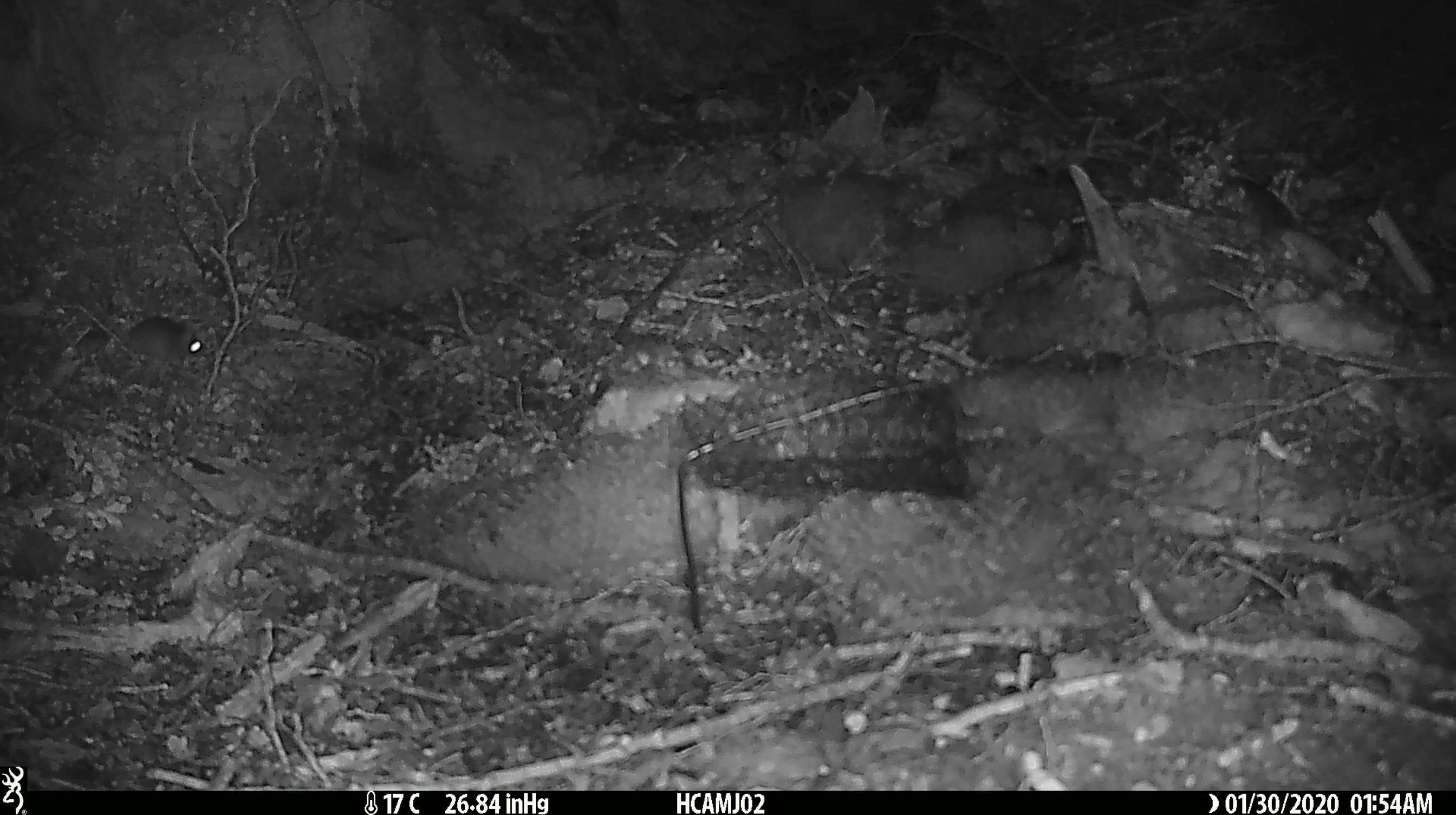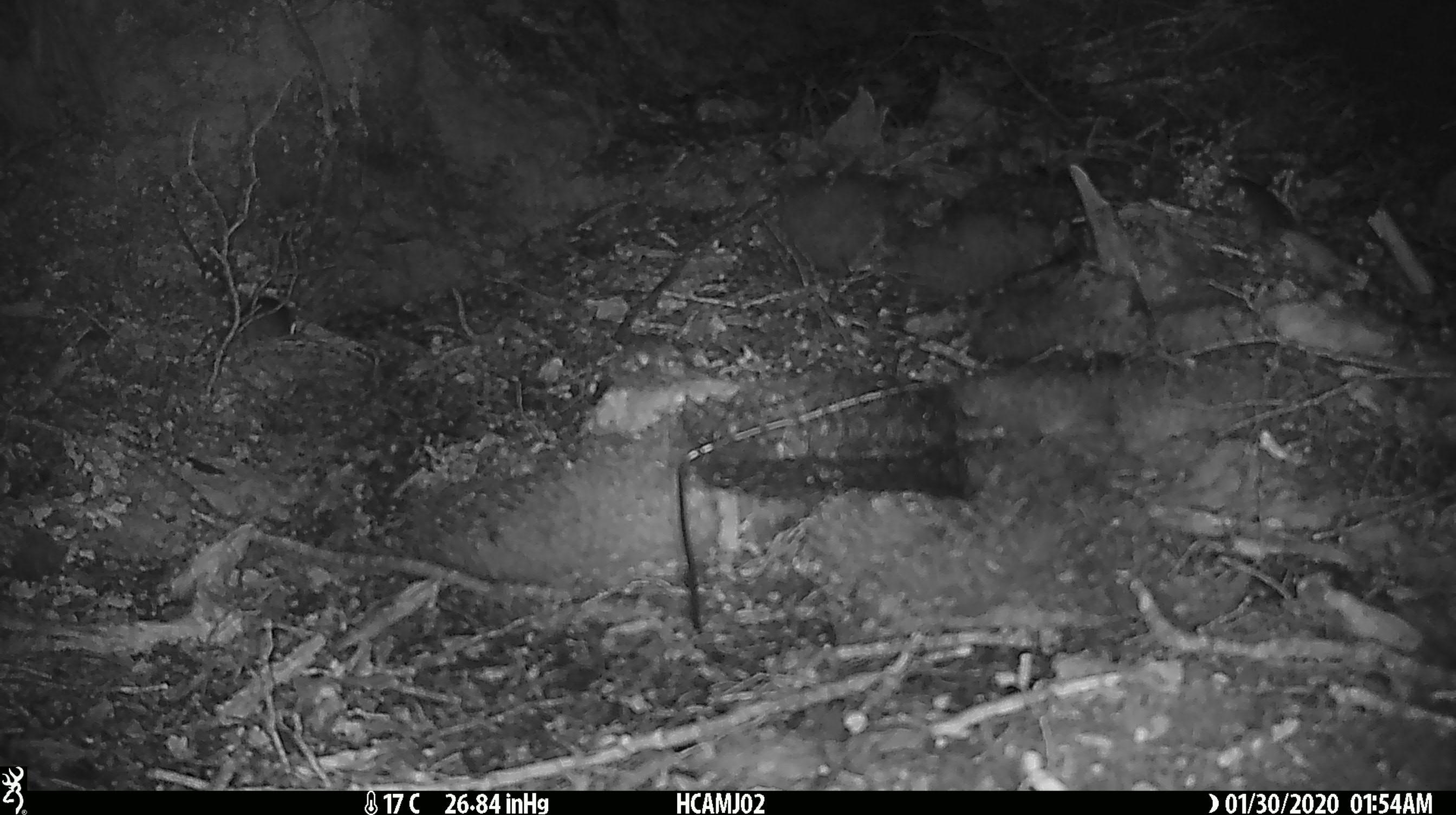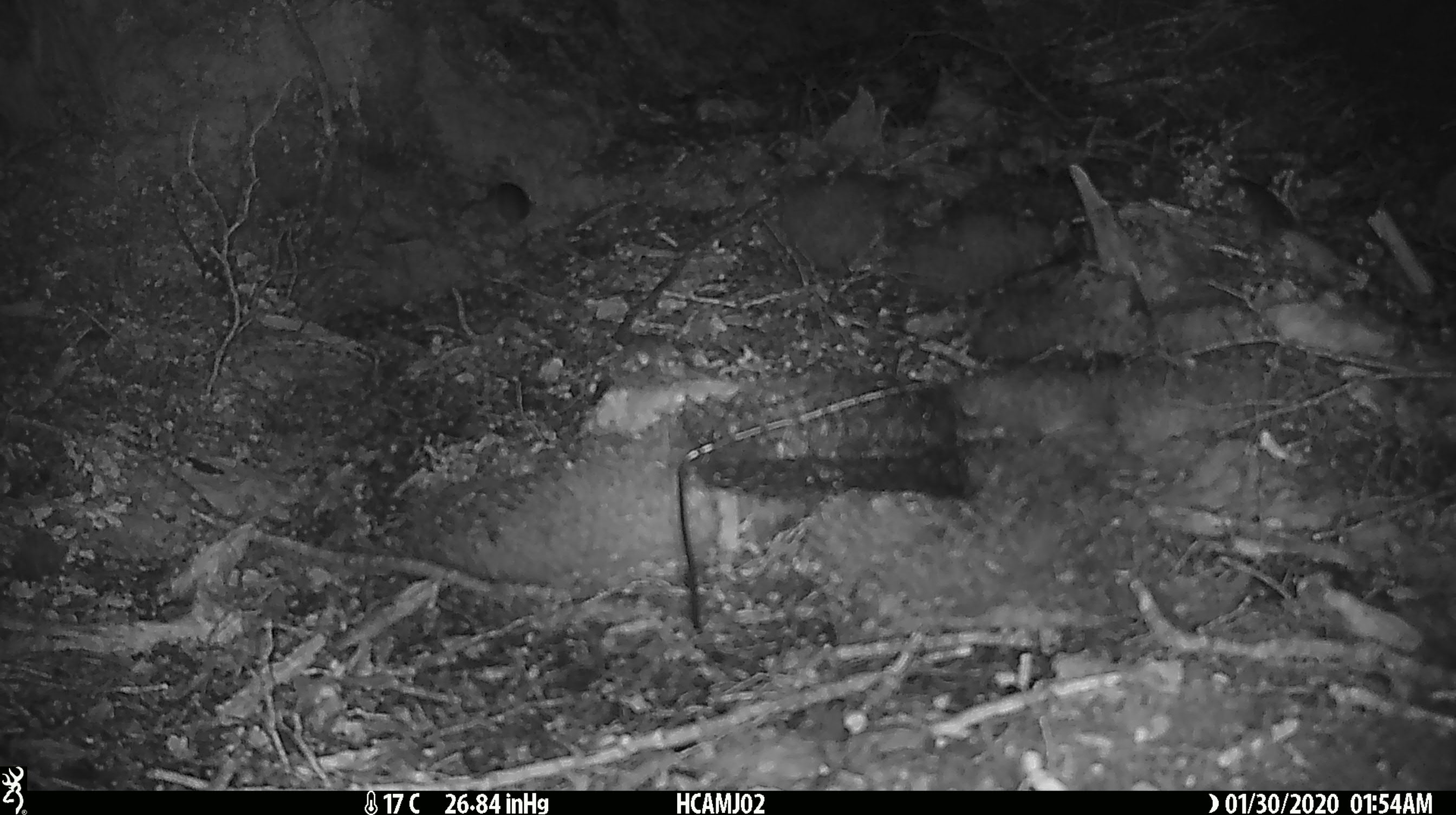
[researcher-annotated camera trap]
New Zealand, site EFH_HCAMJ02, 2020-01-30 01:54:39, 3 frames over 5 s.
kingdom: Animalia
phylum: Chordata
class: Mammalia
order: Rodentia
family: Muridae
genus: Mus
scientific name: Mus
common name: mouse